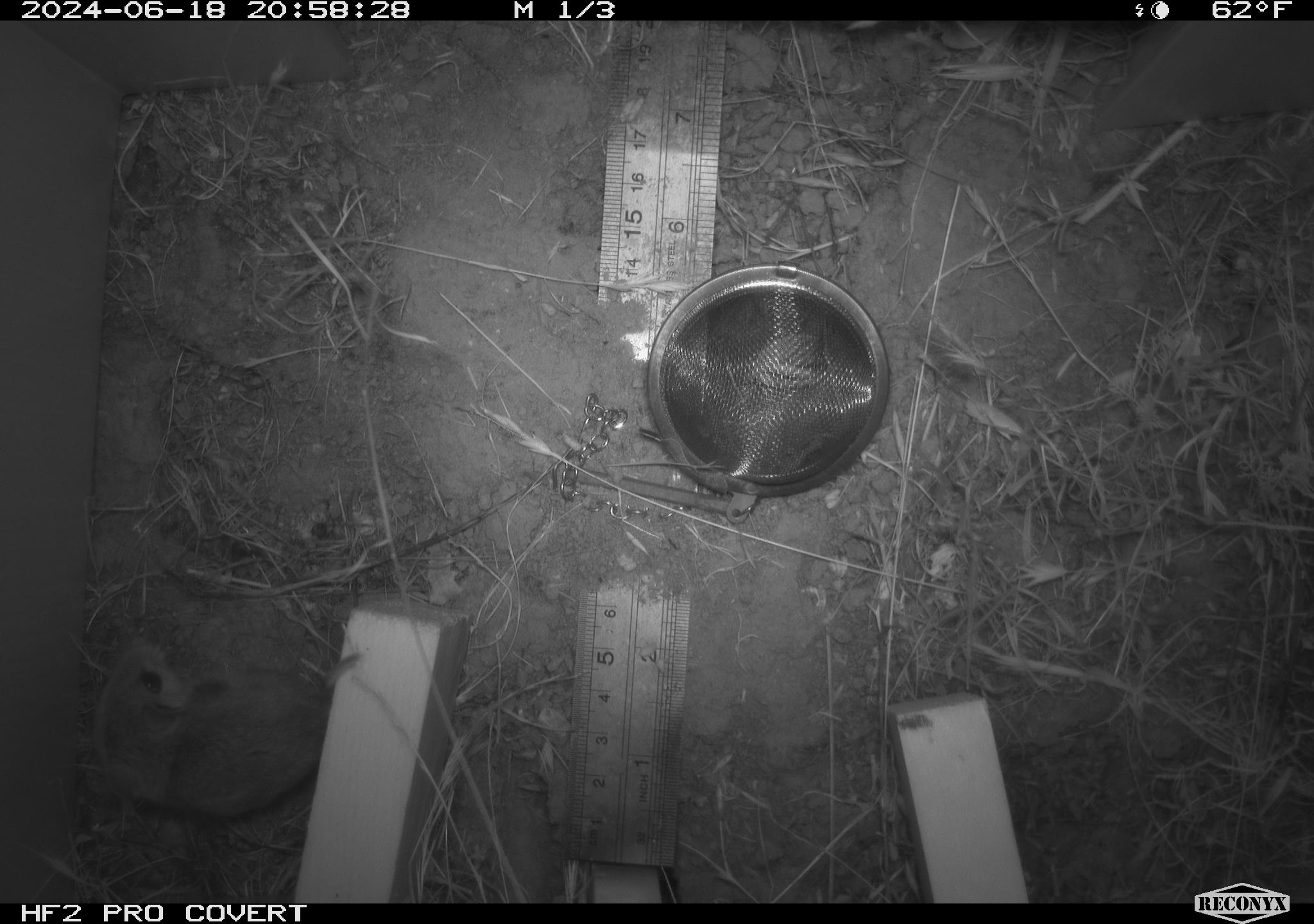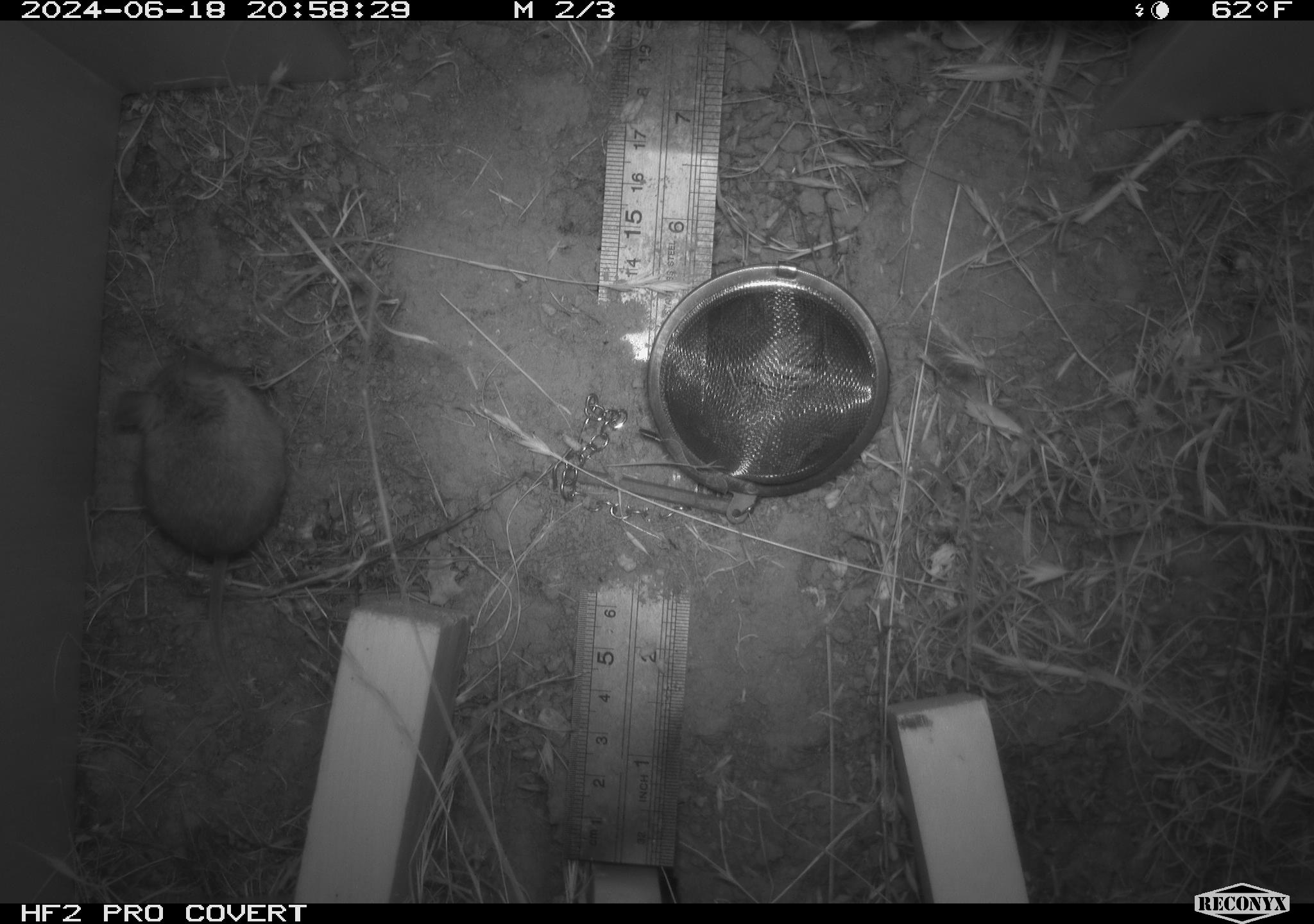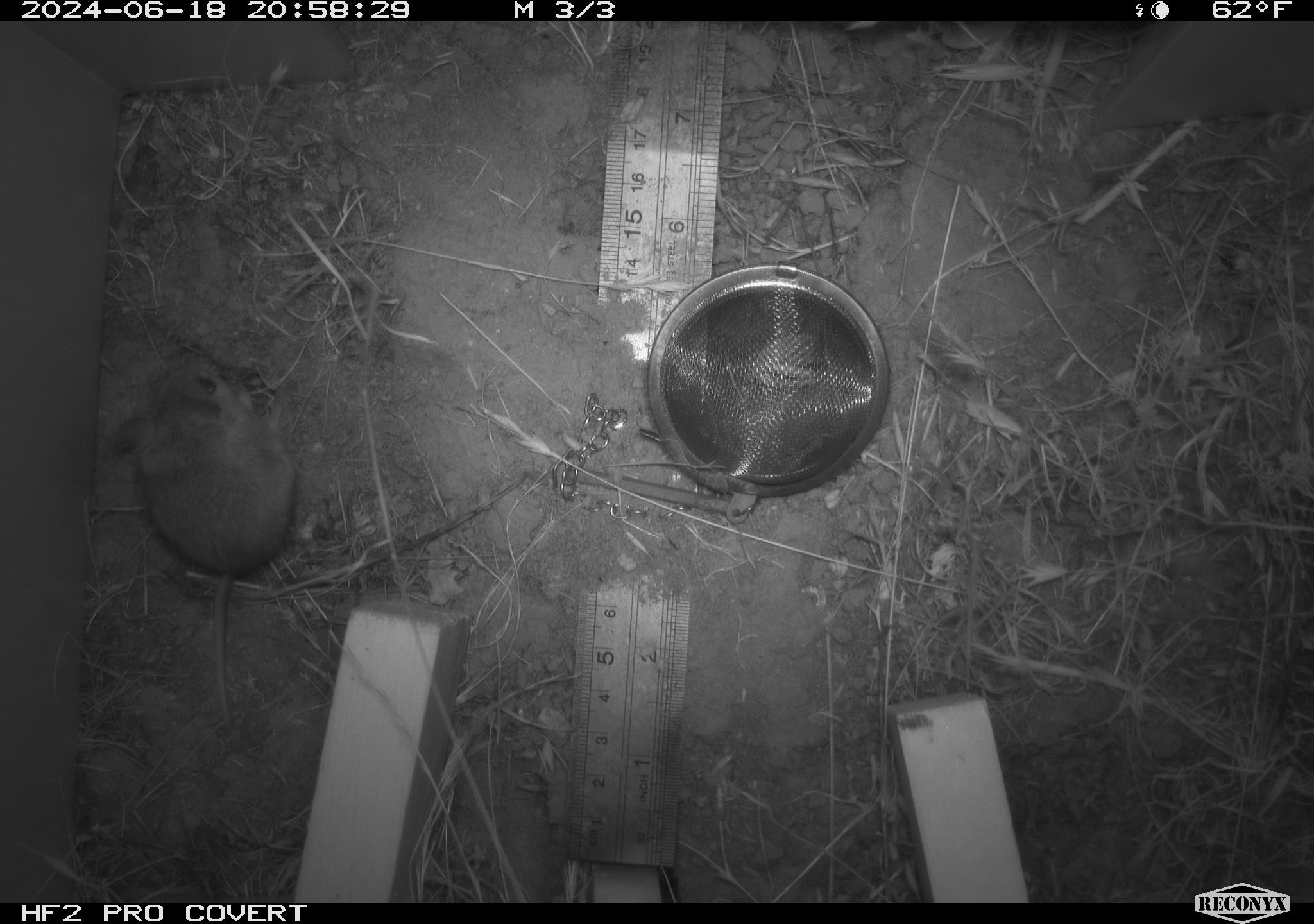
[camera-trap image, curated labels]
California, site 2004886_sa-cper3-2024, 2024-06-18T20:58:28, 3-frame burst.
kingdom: Animalia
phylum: Chordata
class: Mammalia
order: Rodentia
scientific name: Rodentia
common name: rodent